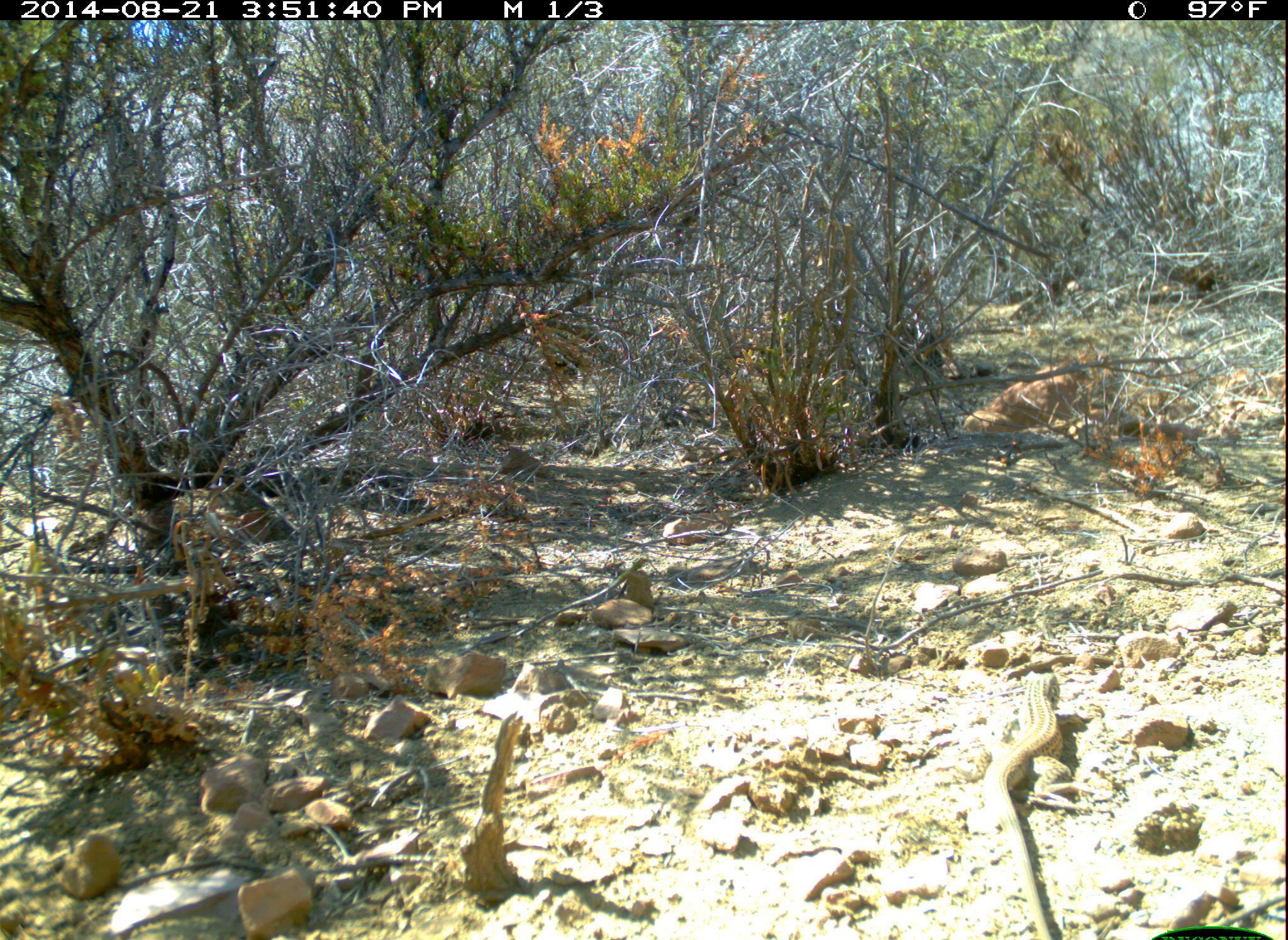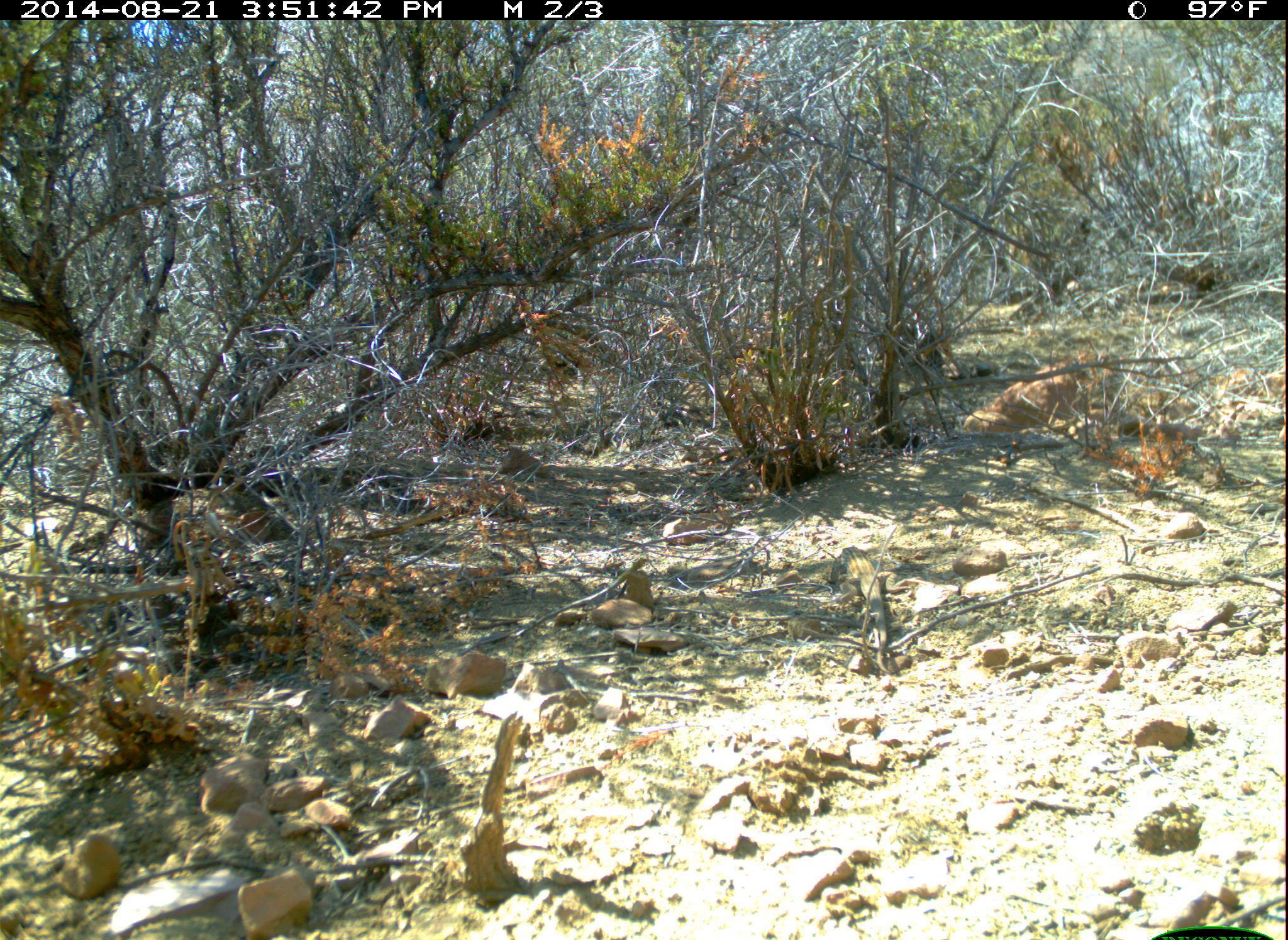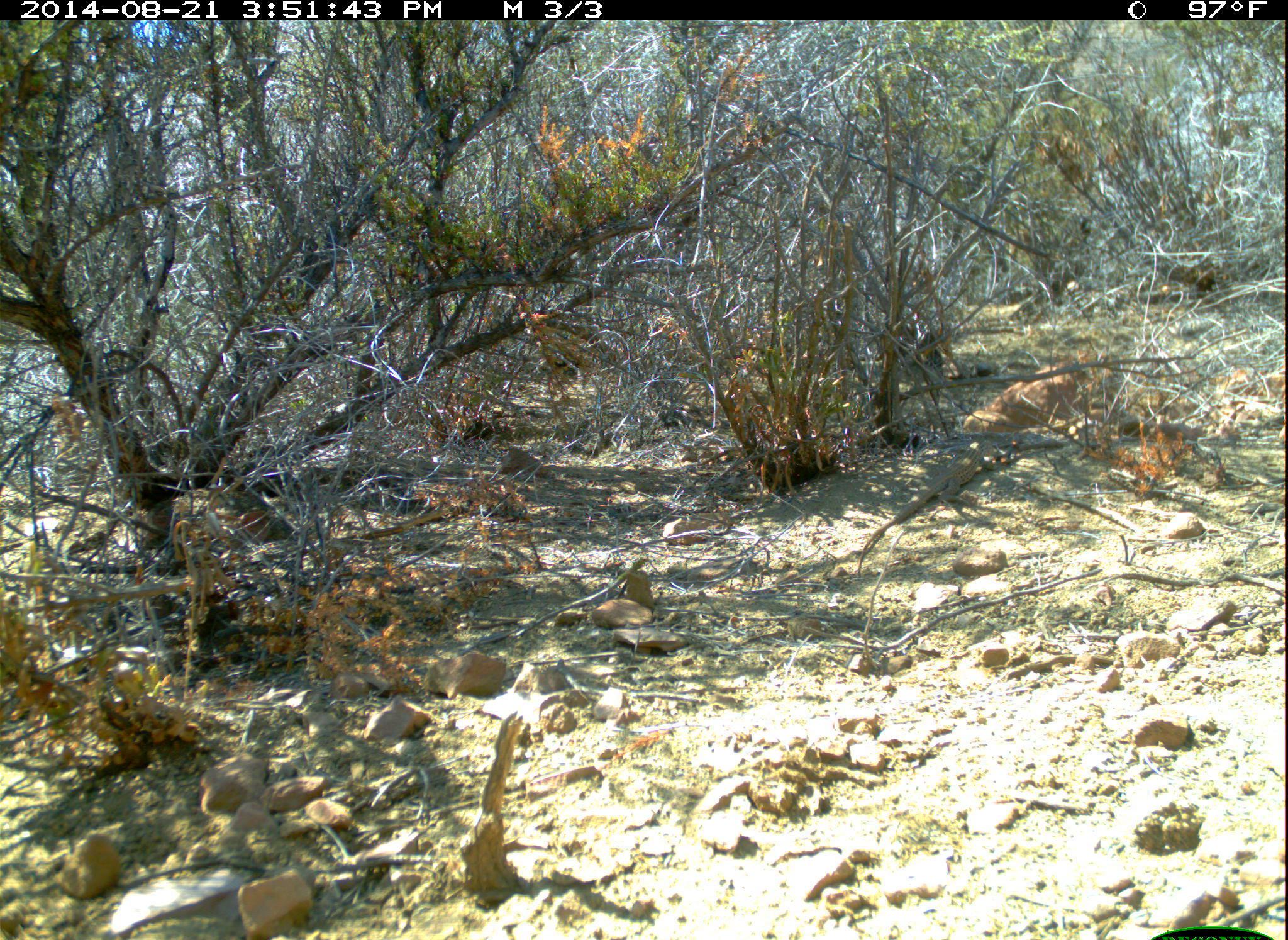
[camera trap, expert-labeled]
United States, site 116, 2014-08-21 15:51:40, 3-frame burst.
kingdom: Animalia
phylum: Chordata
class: Reptilia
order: Squamata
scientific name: Squamata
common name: lizard